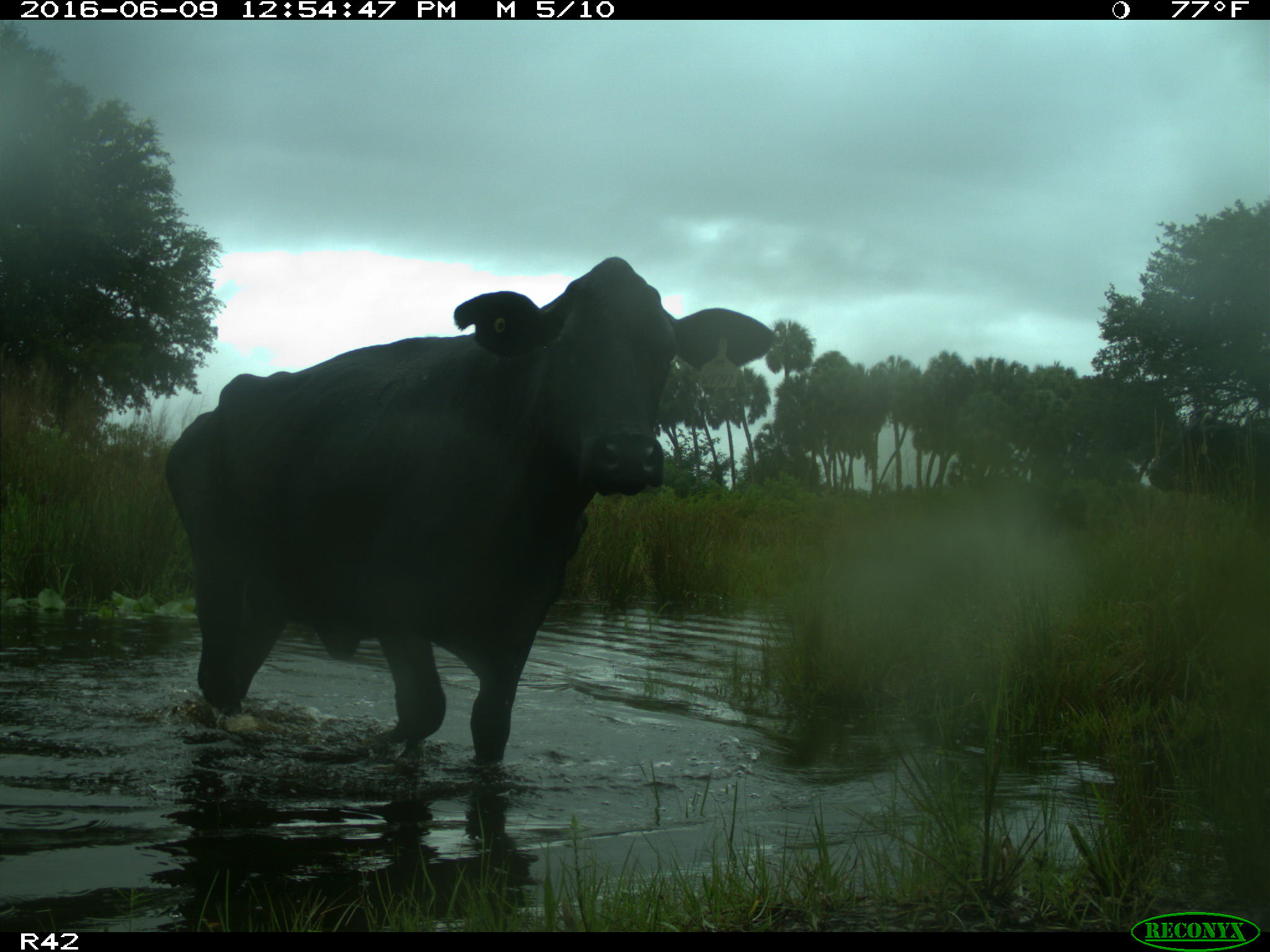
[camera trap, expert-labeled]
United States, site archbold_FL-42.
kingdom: Animalia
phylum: Chordata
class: Mammalia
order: Artiodactyla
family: Bovidae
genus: Bos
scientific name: Bos taurus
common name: domestic cow